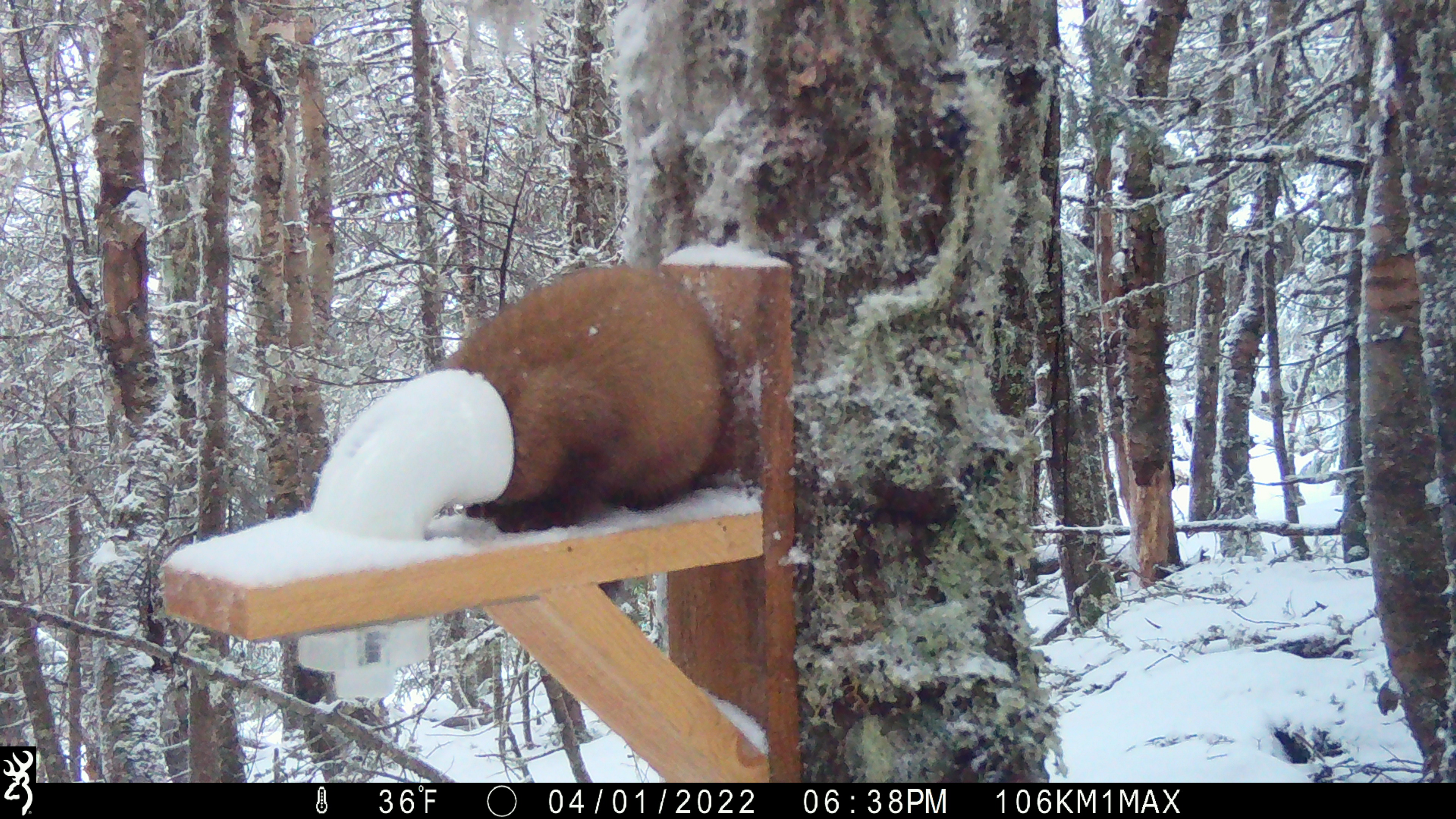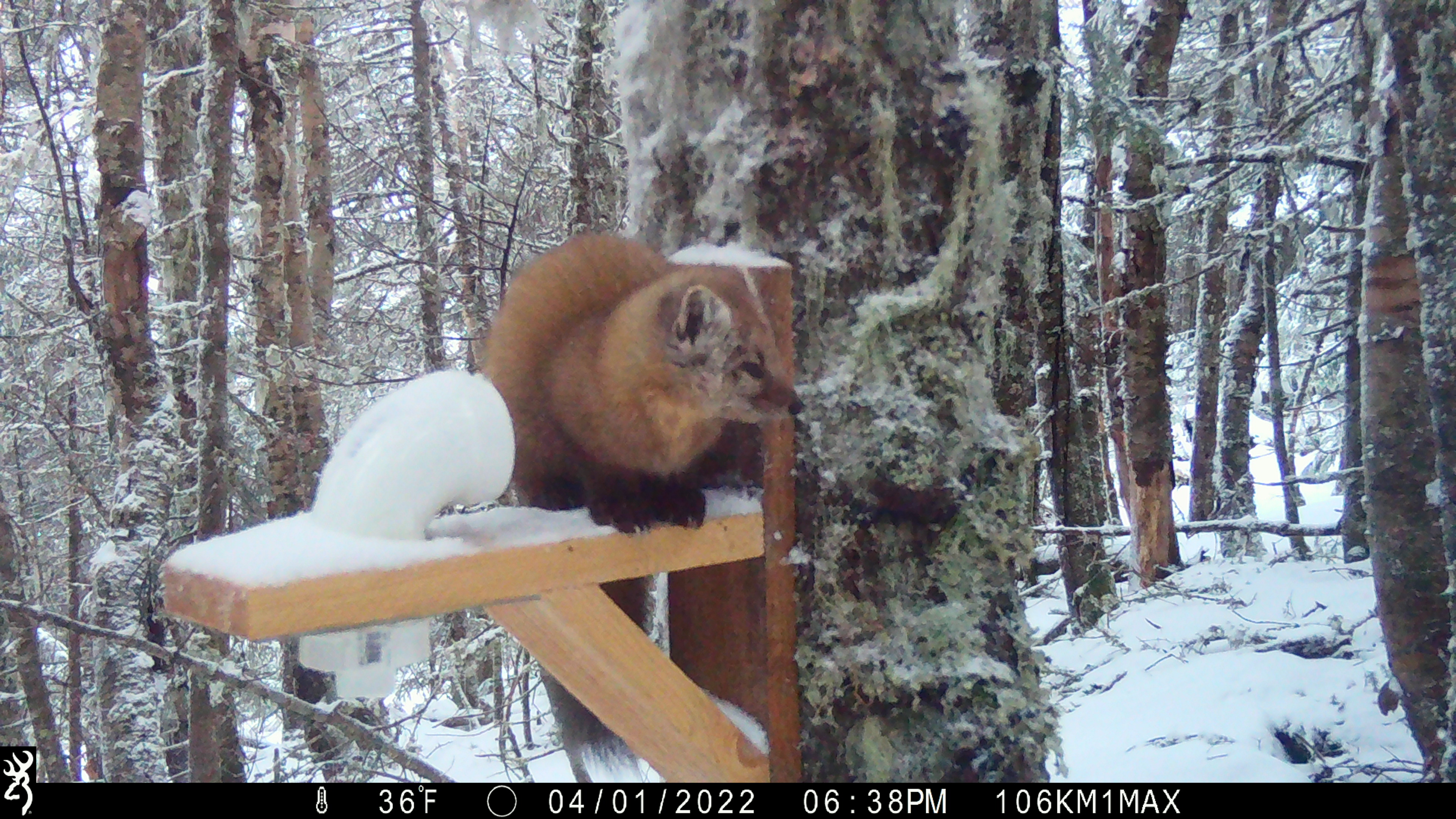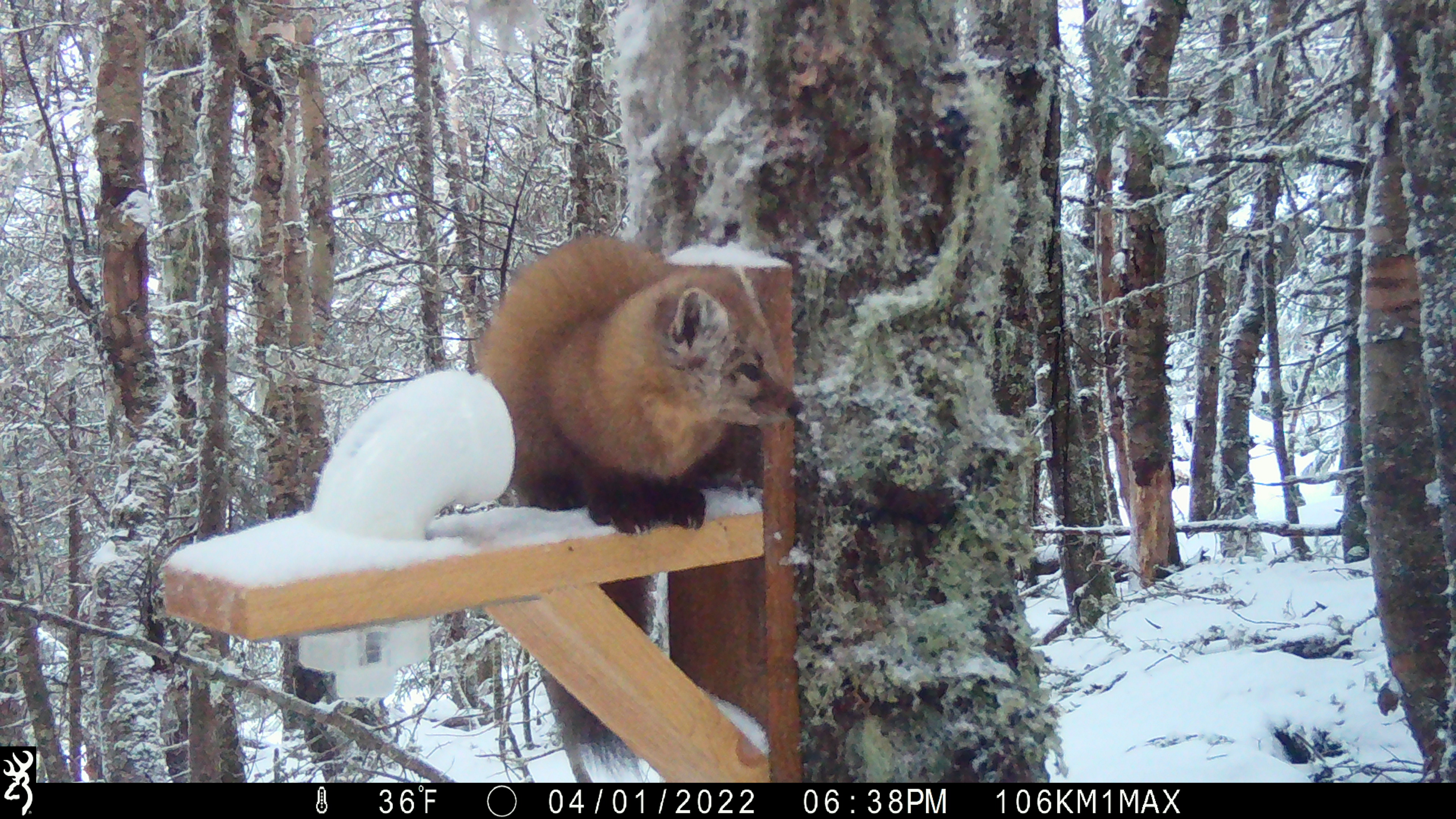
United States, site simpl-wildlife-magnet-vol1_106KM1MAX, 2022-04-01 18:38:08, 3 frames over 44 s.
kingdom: Animalia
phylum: Chordata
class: Mammalia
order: Carnivora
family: Mustelidae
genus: Martes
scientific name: Martes americana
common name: american marten